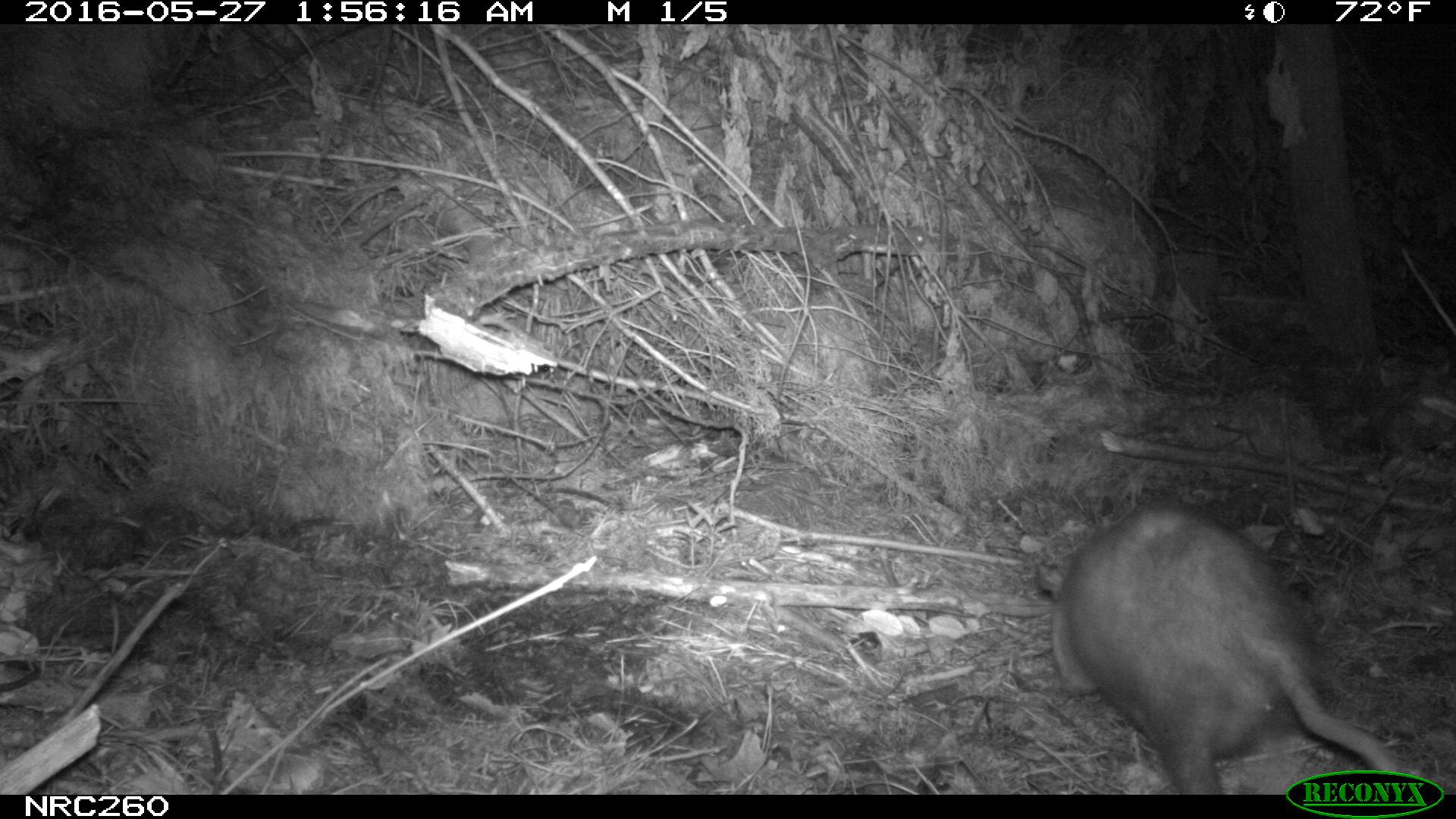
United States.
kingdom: Animalia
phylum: Chordata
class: Mammalia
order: Didelphimorphia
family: Didelphidae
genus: Didelphis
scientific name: Didelphis virginiana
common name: virginia opossum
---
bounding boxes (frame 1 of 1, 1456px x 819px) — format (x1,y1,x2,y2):
Virginia Opossum: (1028,495,1429,787)